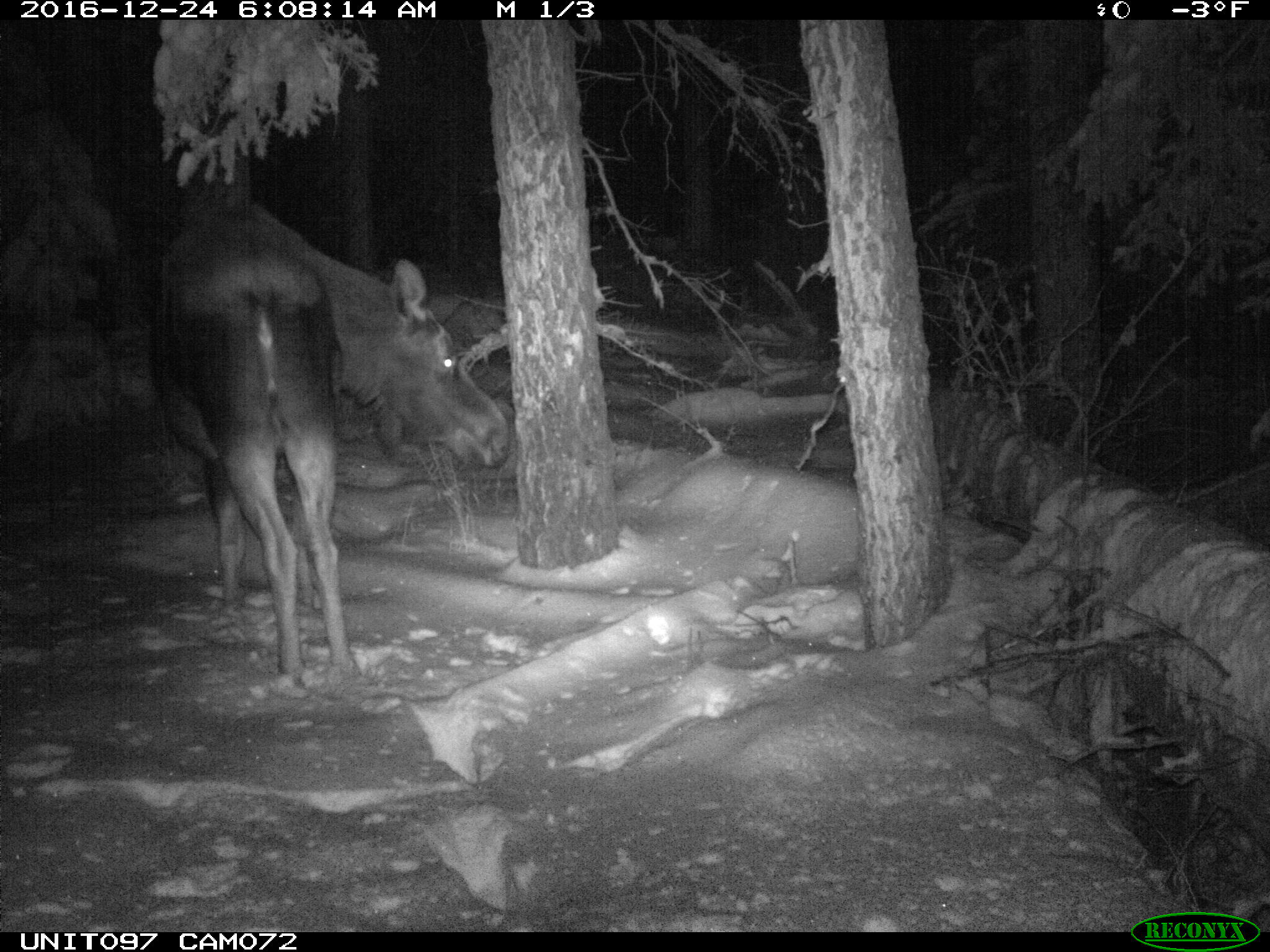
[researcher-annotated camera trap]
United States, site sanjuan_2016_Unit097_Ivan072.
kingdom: Animalia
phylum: Chordata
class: Mammalia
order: Artiodactyla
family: Cervidae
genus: Alces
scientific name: Alces alces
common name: moose